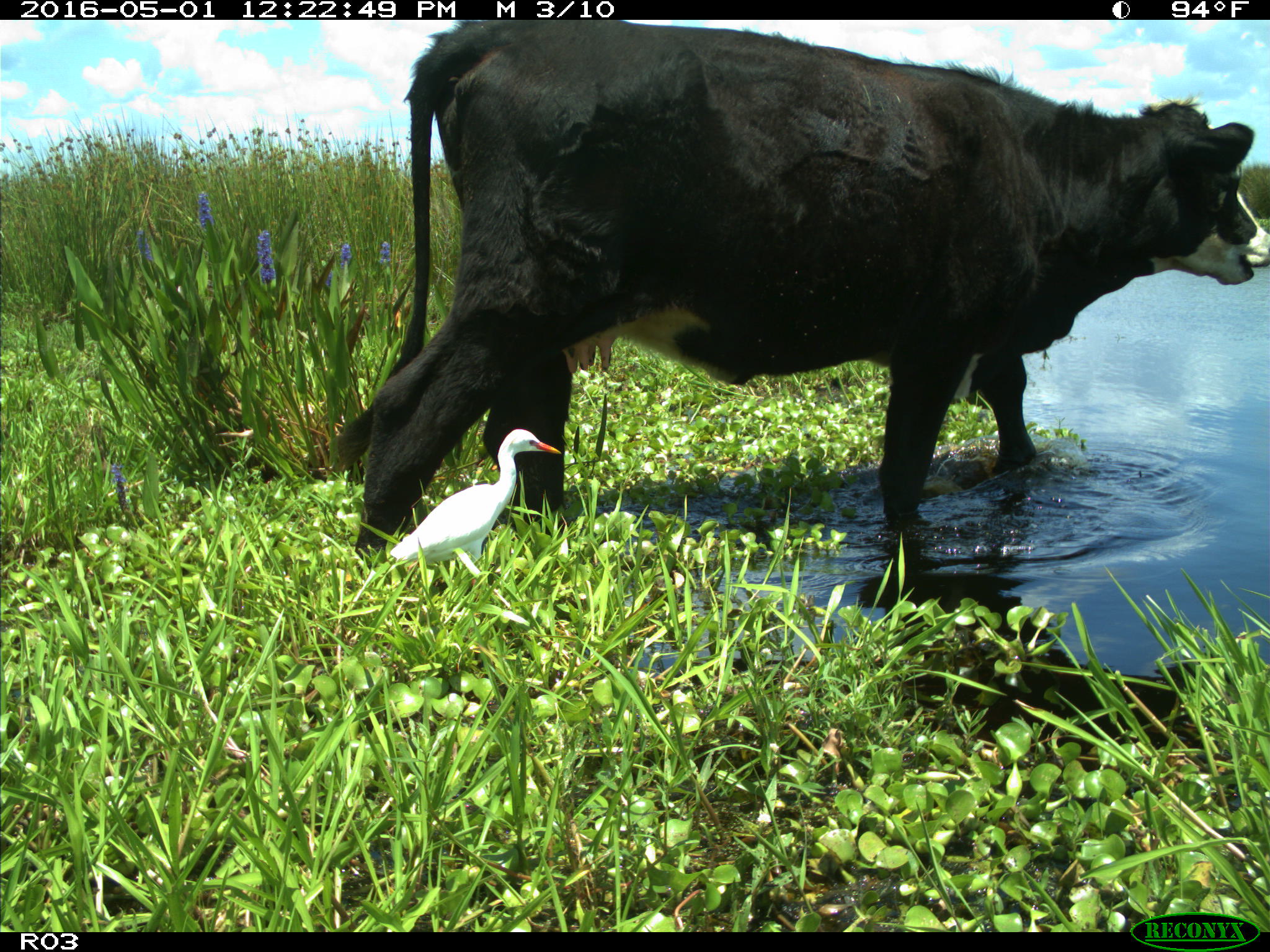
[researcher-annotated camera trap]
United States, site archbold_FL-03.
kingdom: Animalia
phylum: Chordata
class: Mammalia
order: Artiodactyla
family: Bovidae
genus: Bos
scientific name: Bos taurus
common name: domestic cow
Bos taurus (domestic cow).